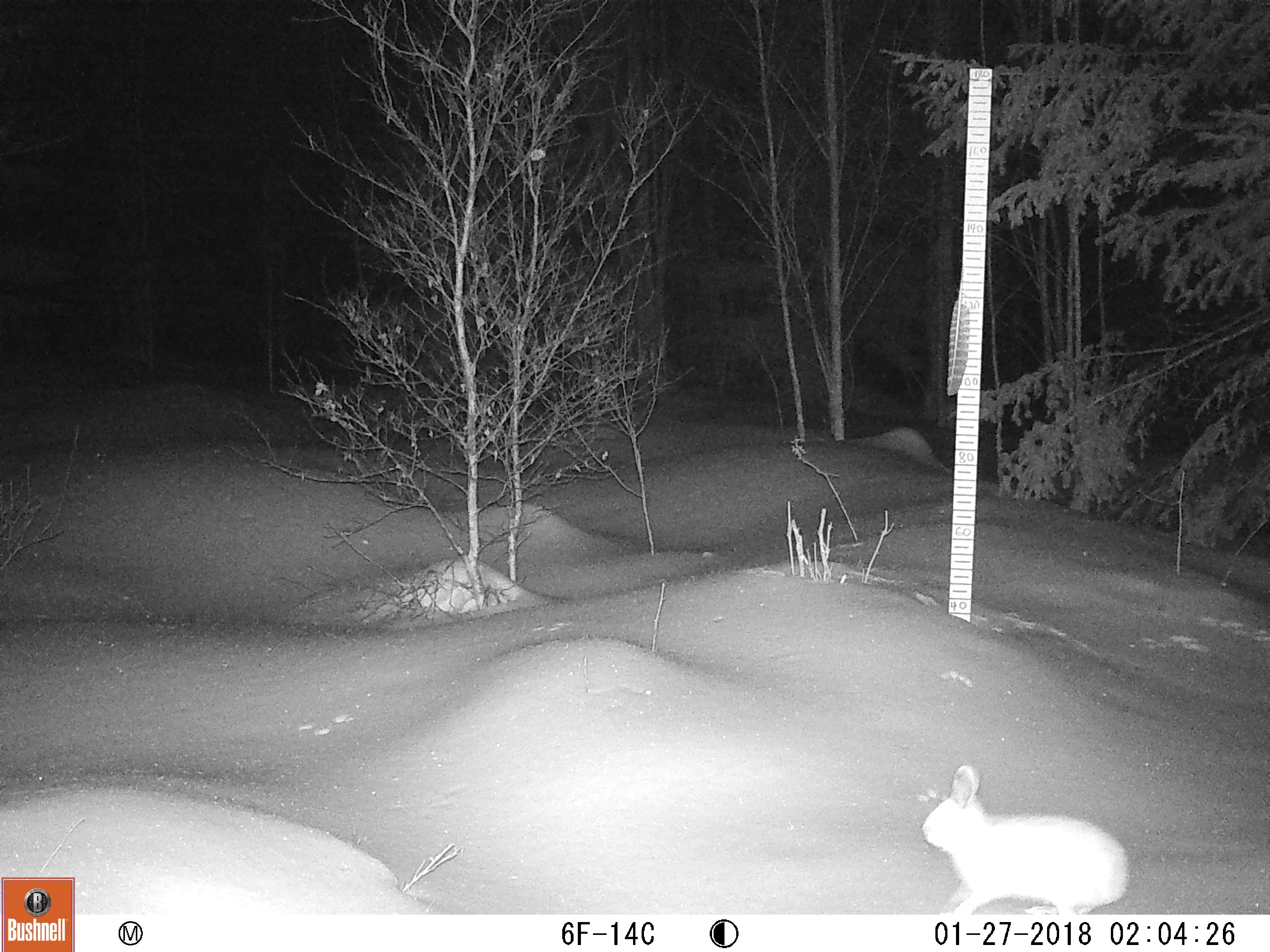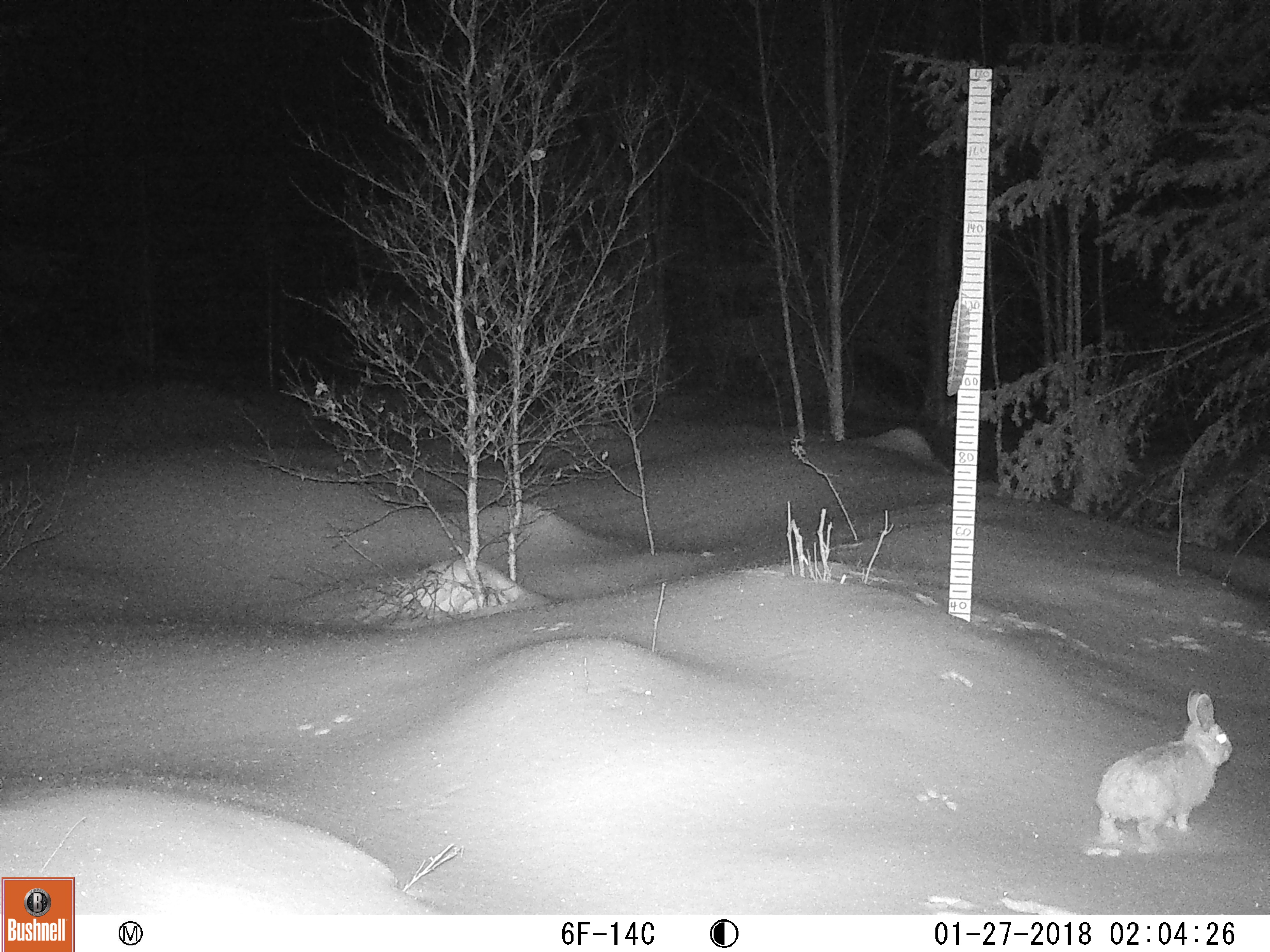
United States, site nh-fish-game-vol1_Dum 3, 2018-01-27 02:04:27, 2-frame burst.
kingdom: Animalia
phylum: Chordata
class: Mammalia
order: Lagomorpha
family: Leporidae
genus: Lepus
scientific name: Lepus americanus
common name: snowshoe hare